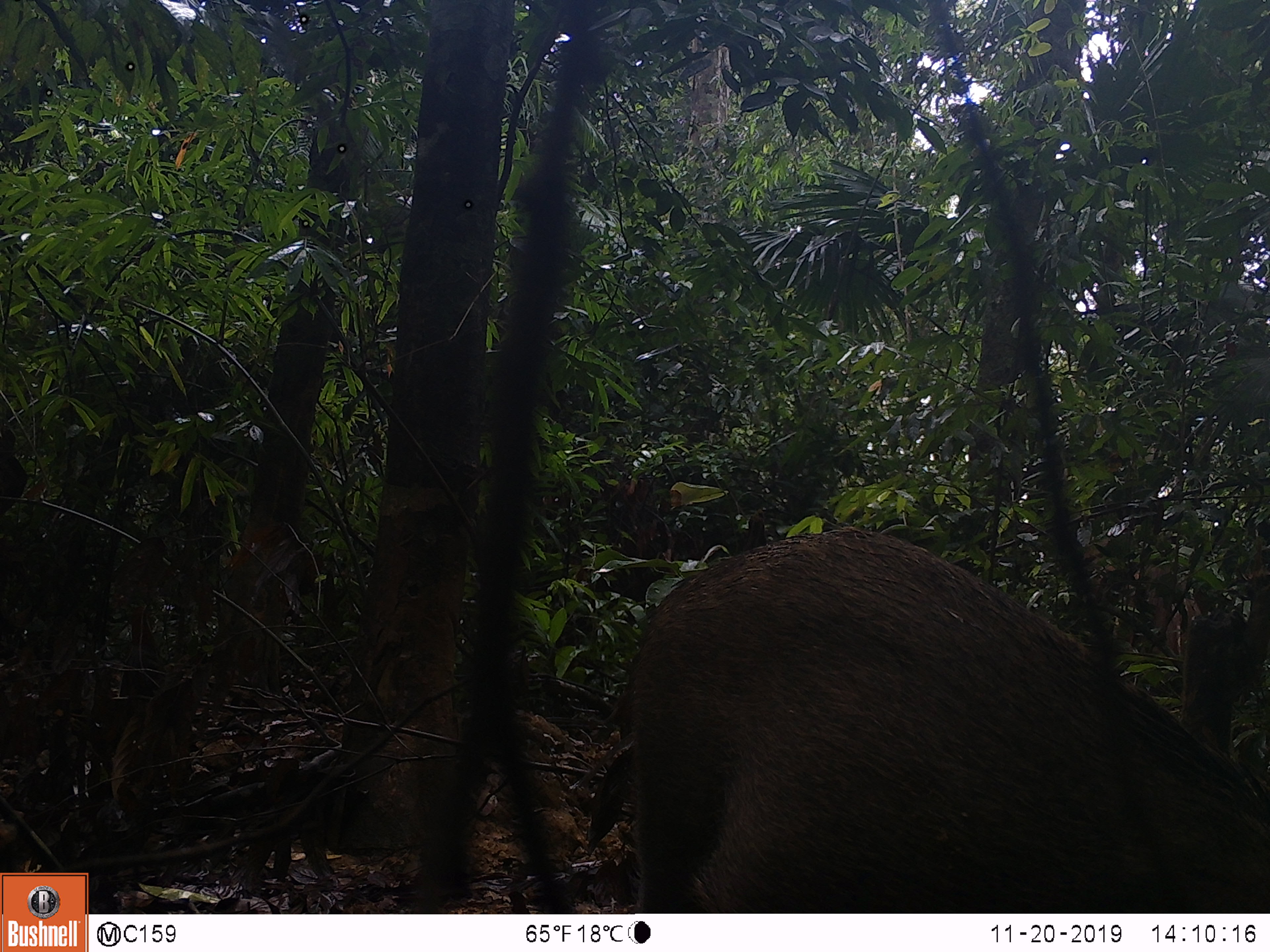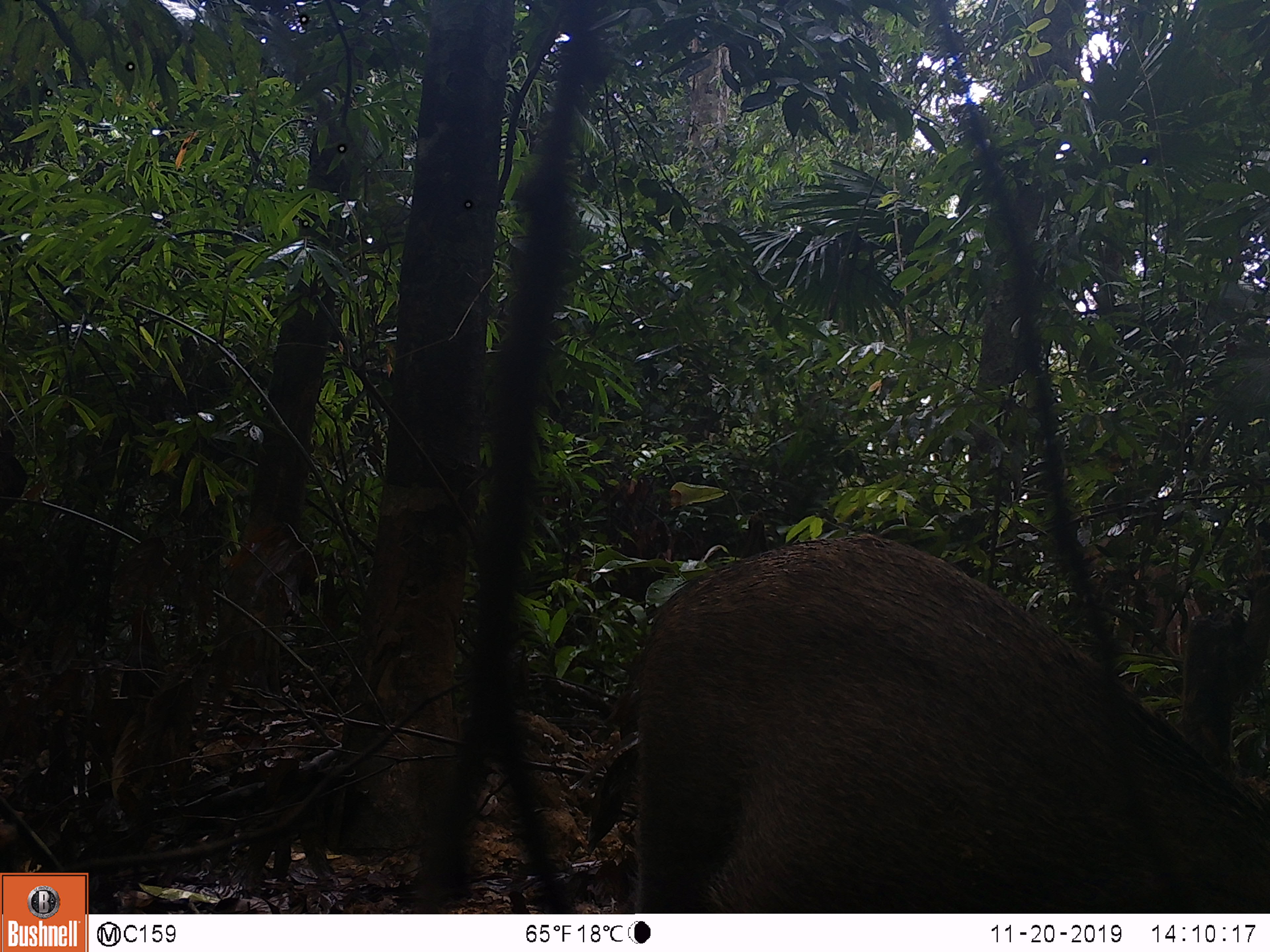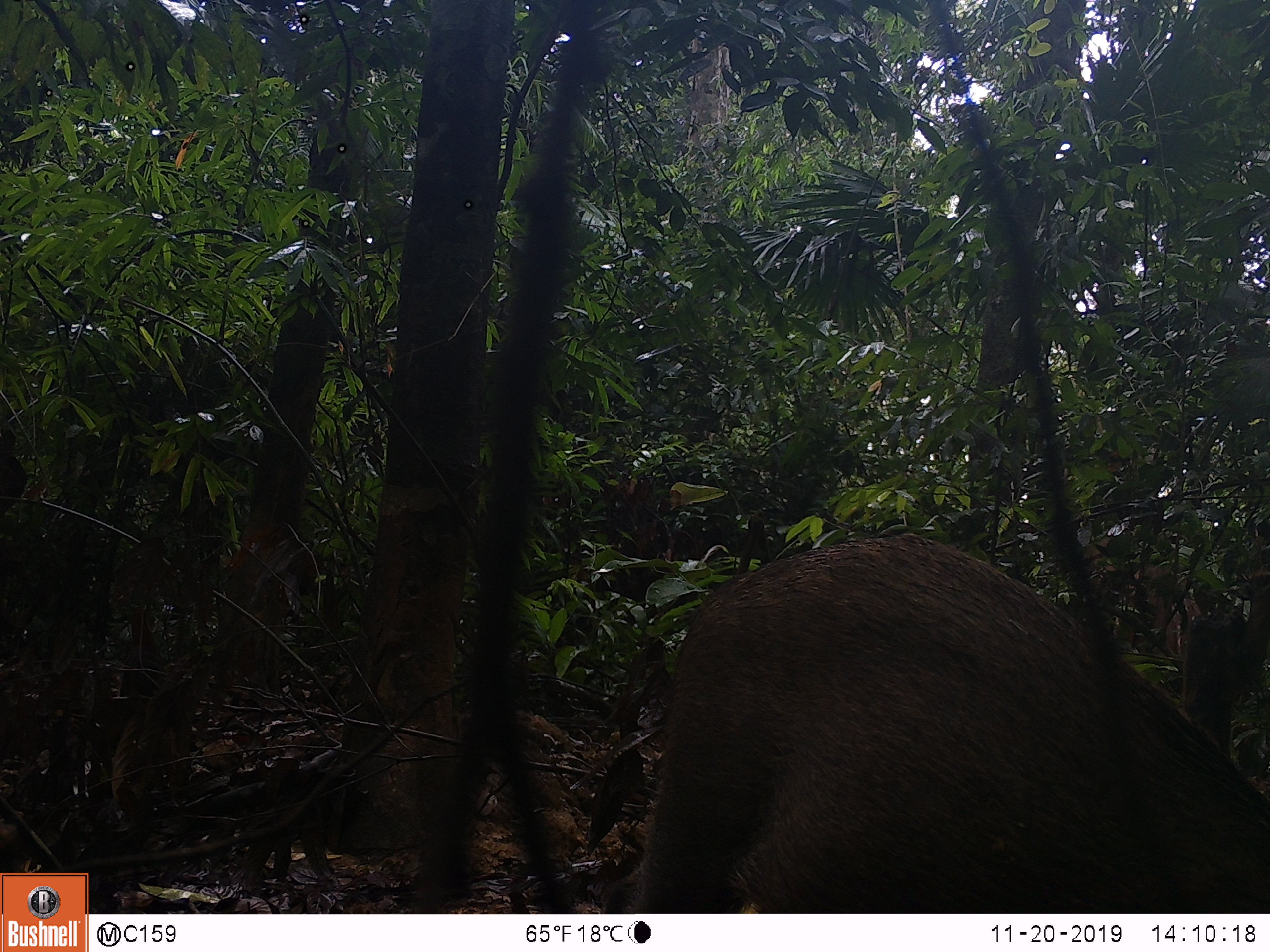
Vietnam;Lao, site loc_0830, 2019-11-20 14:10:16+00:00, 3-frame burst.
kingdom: Animalia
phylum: Chordata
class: Mammalia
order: Artiodactyla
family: Suidae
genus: Sus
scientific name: Sus scrofa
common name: eurasian wild pig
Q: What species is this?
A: Eurasian wild pig (Sus scrofa).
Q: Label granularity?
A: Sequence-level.